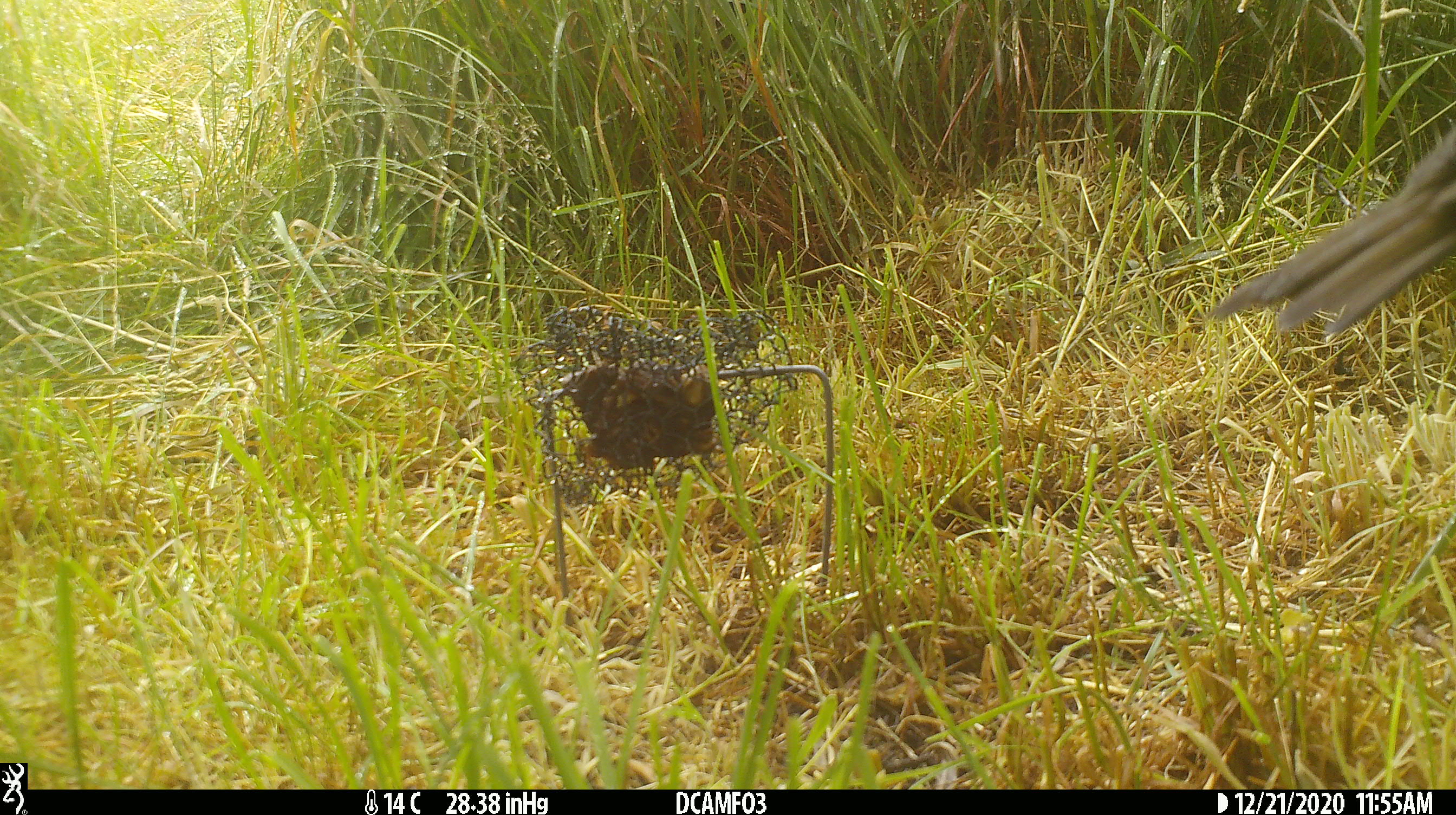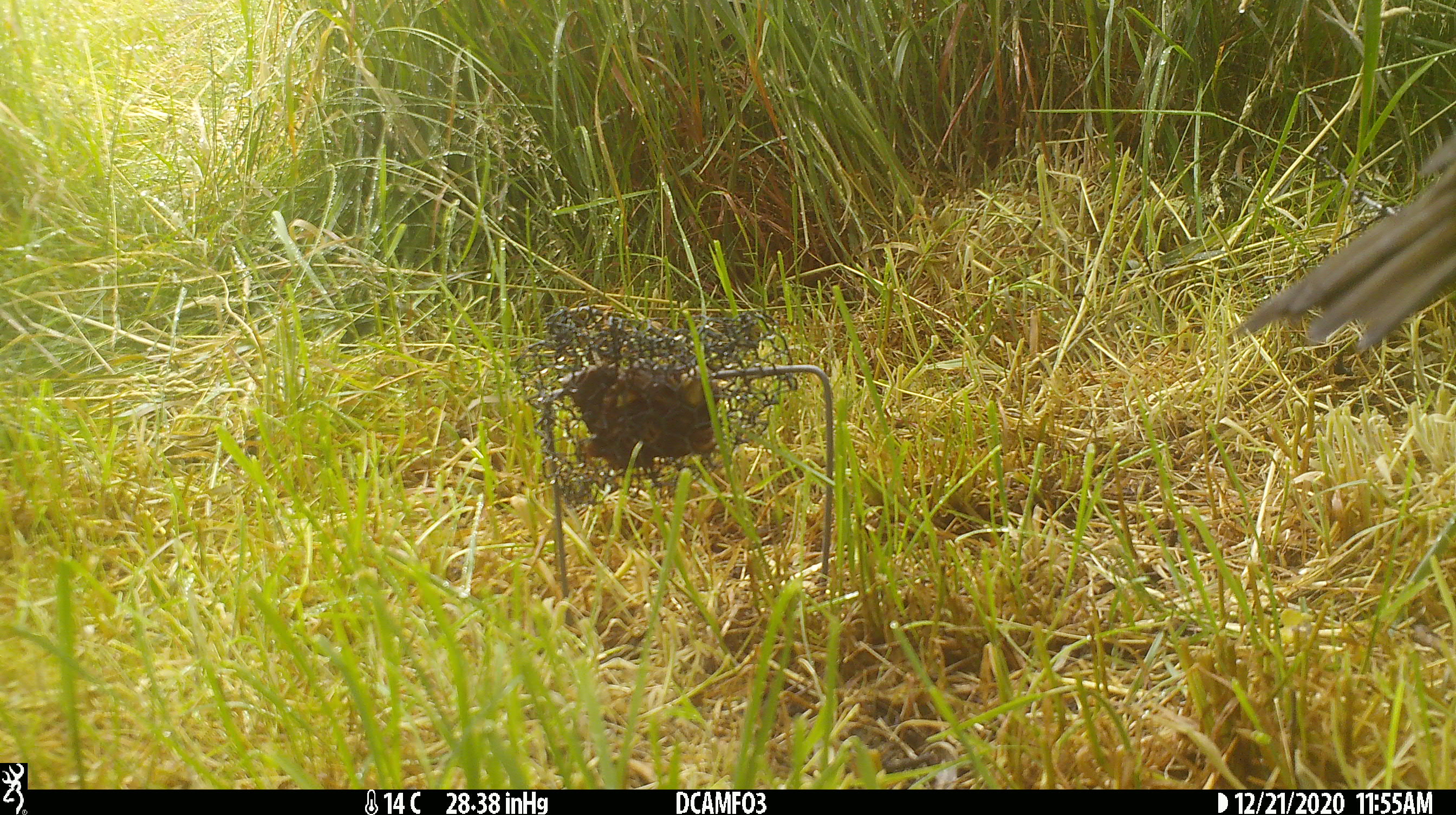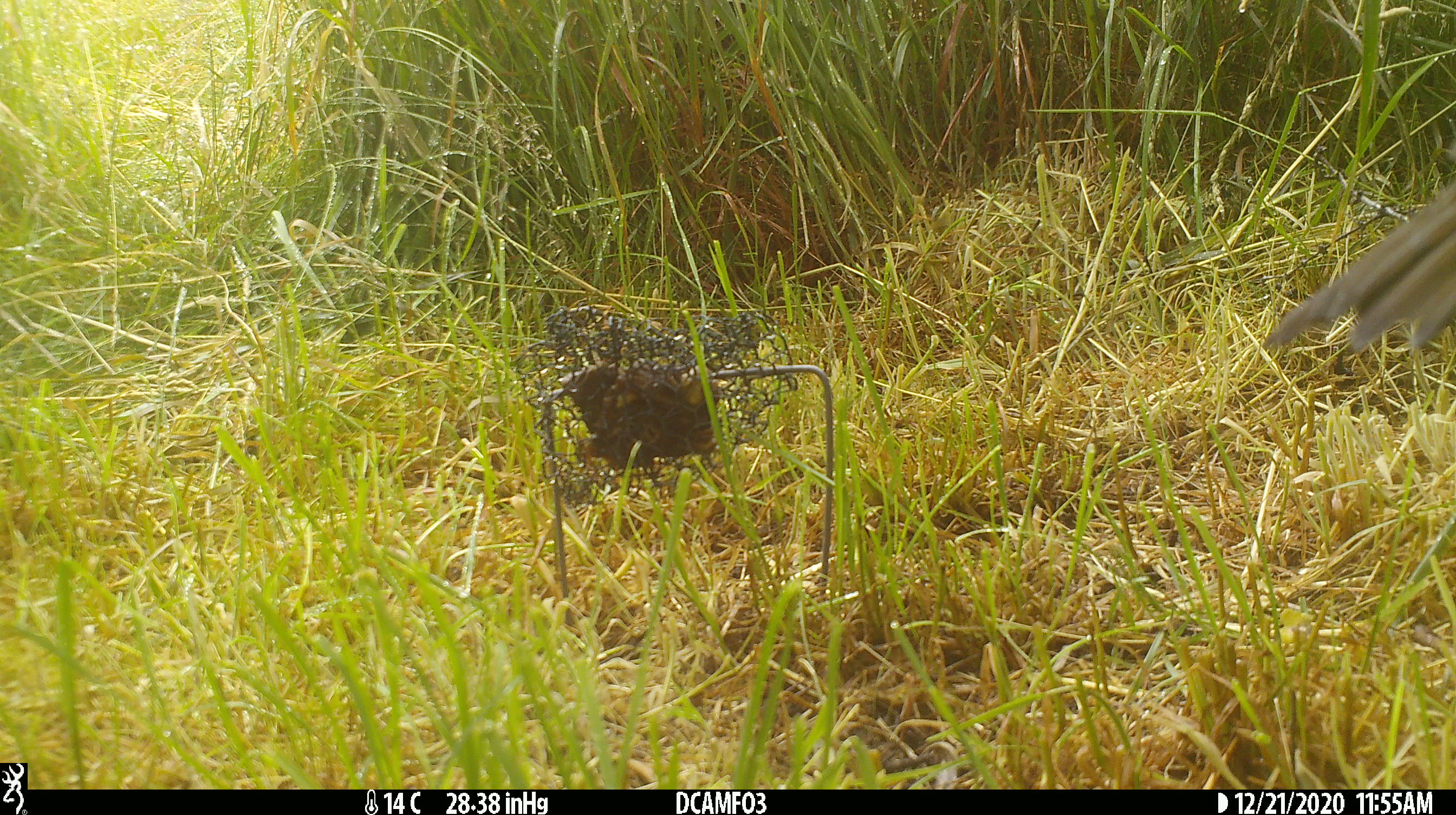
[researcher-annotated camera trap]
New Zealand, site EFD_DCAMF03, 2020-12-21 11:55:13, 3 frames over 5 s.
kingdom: Animalia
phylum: Chordata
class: Aves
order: Passeriformes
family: Turdidae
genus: Turdus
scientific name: Turdus merula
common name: eurasian blackbird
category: blackbird